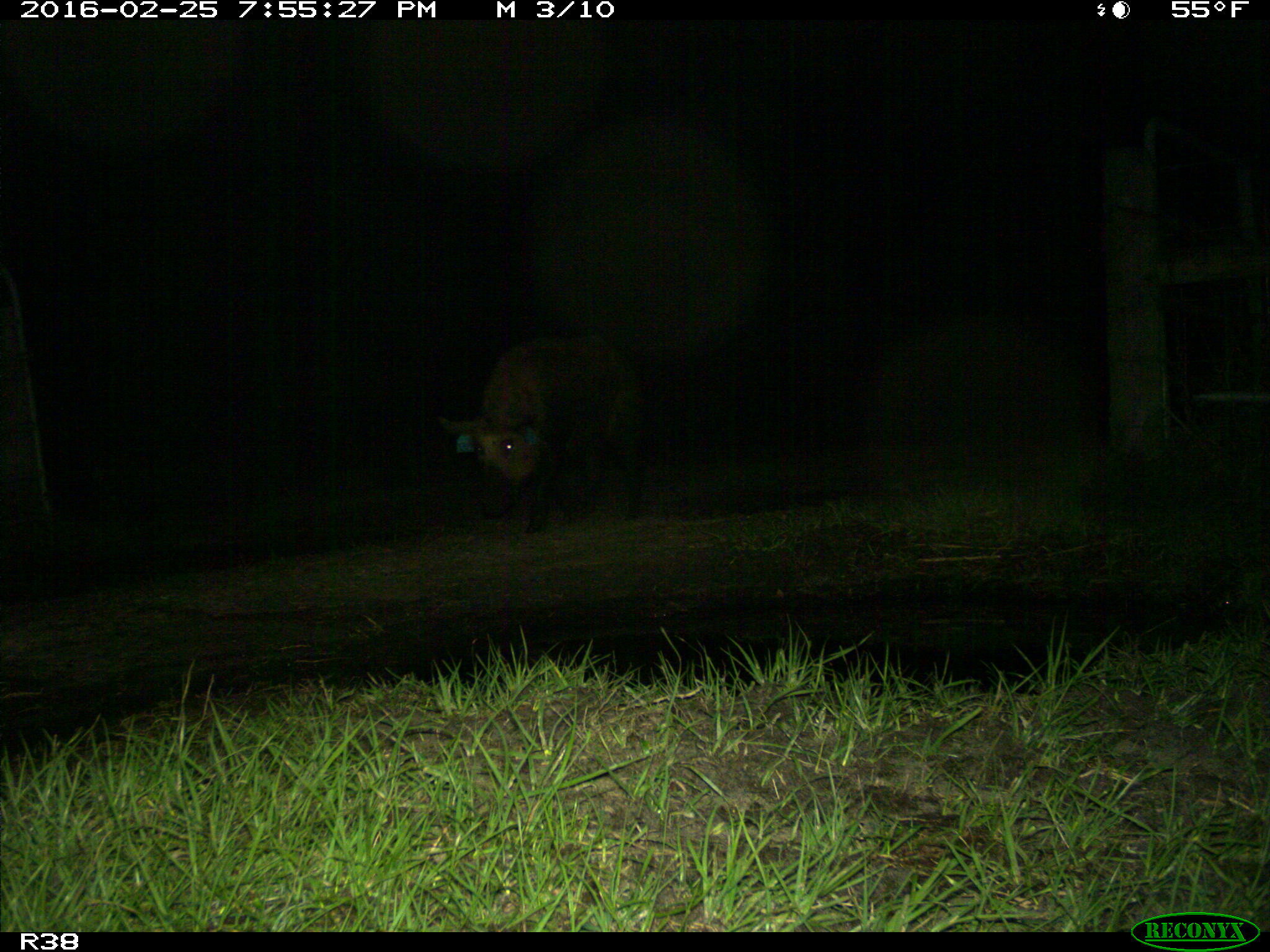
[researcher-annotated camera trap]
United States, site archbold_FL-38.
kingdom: Animalia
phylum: Chordata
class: Mammalia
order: Artiodactyla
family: Suidae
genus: Sus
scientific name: Sus scrofa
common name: wild boar